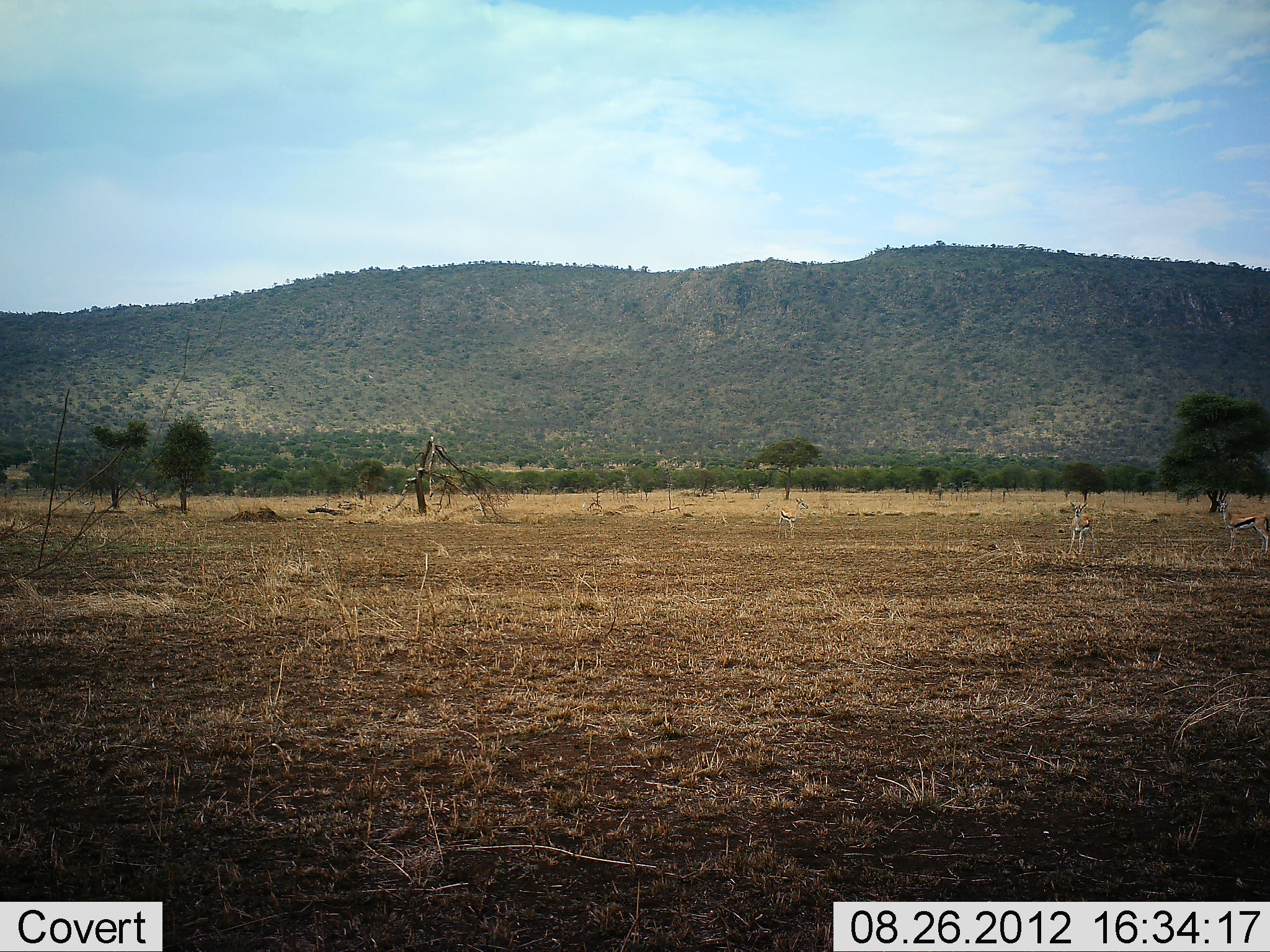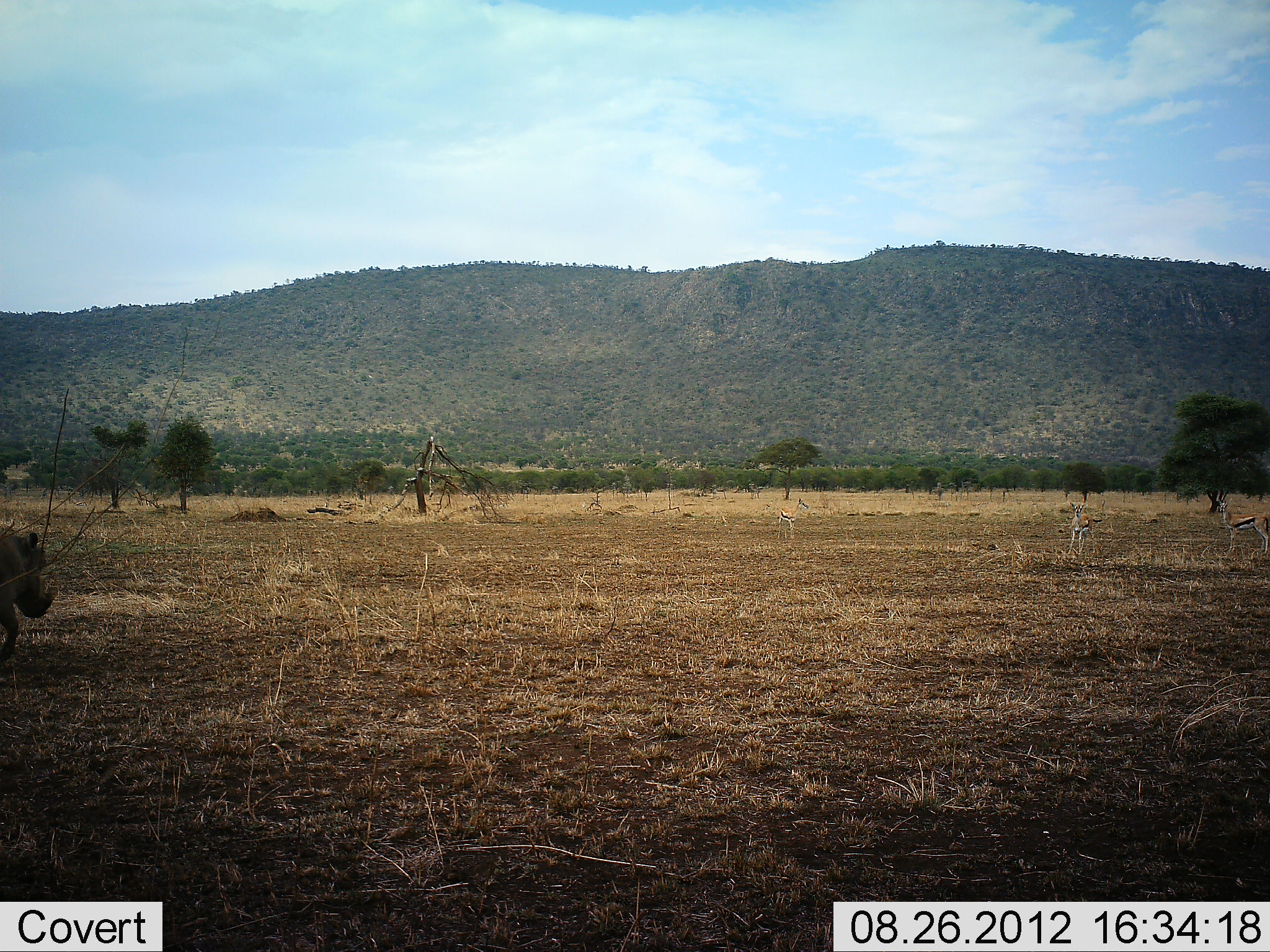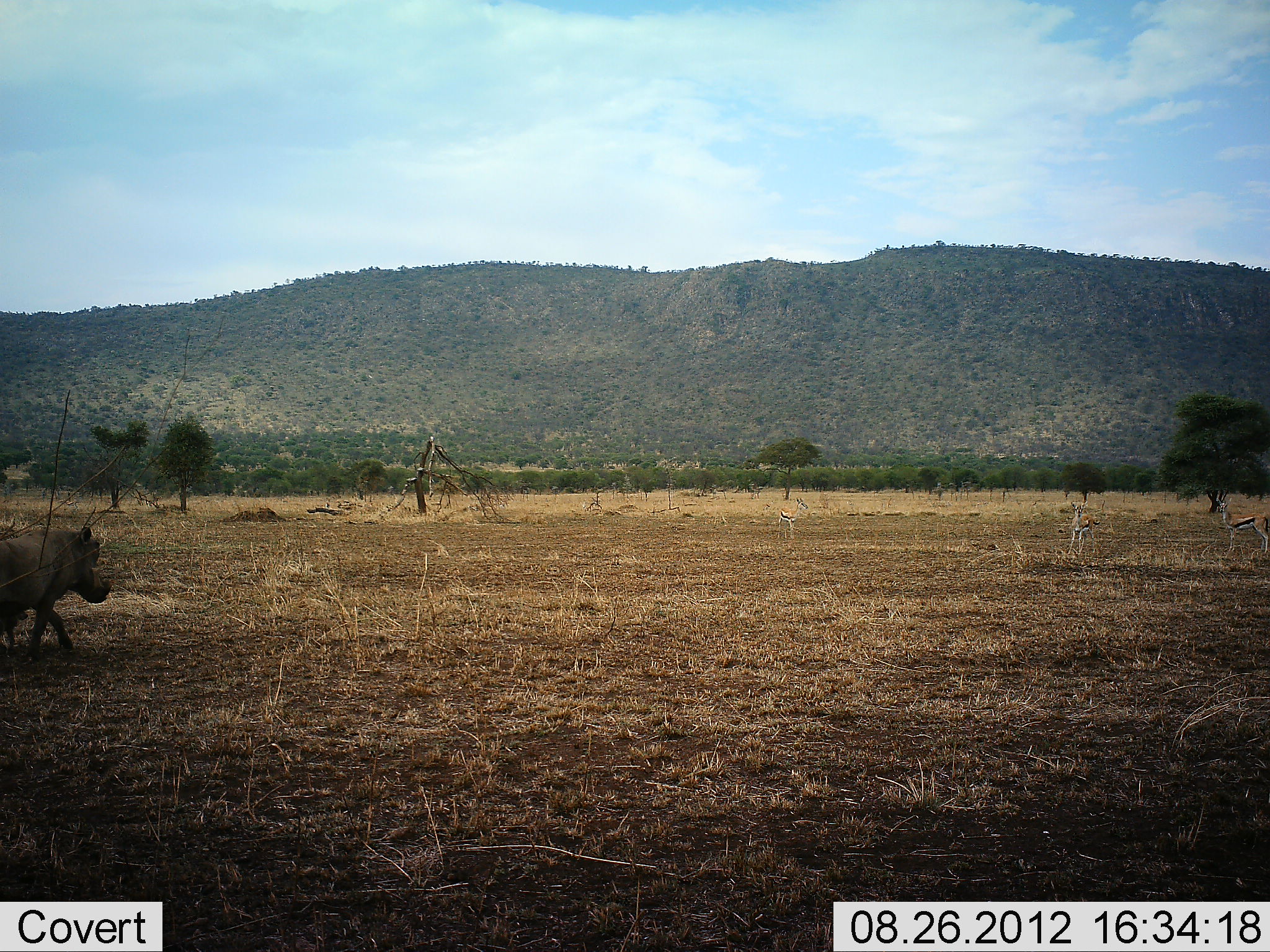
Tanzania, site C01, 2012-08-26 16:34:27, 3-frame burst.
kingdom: Animalia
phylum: Chordata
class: Mammalia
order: Artiodactyla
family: Suidae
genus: Phacochoerus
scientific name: Phacochoerus africanus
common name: warthog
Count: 1.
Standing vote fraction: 0%.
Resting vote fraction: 0%.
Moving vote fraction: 100%.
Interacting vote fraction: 0%.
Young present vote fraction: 0%.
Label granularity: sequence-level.